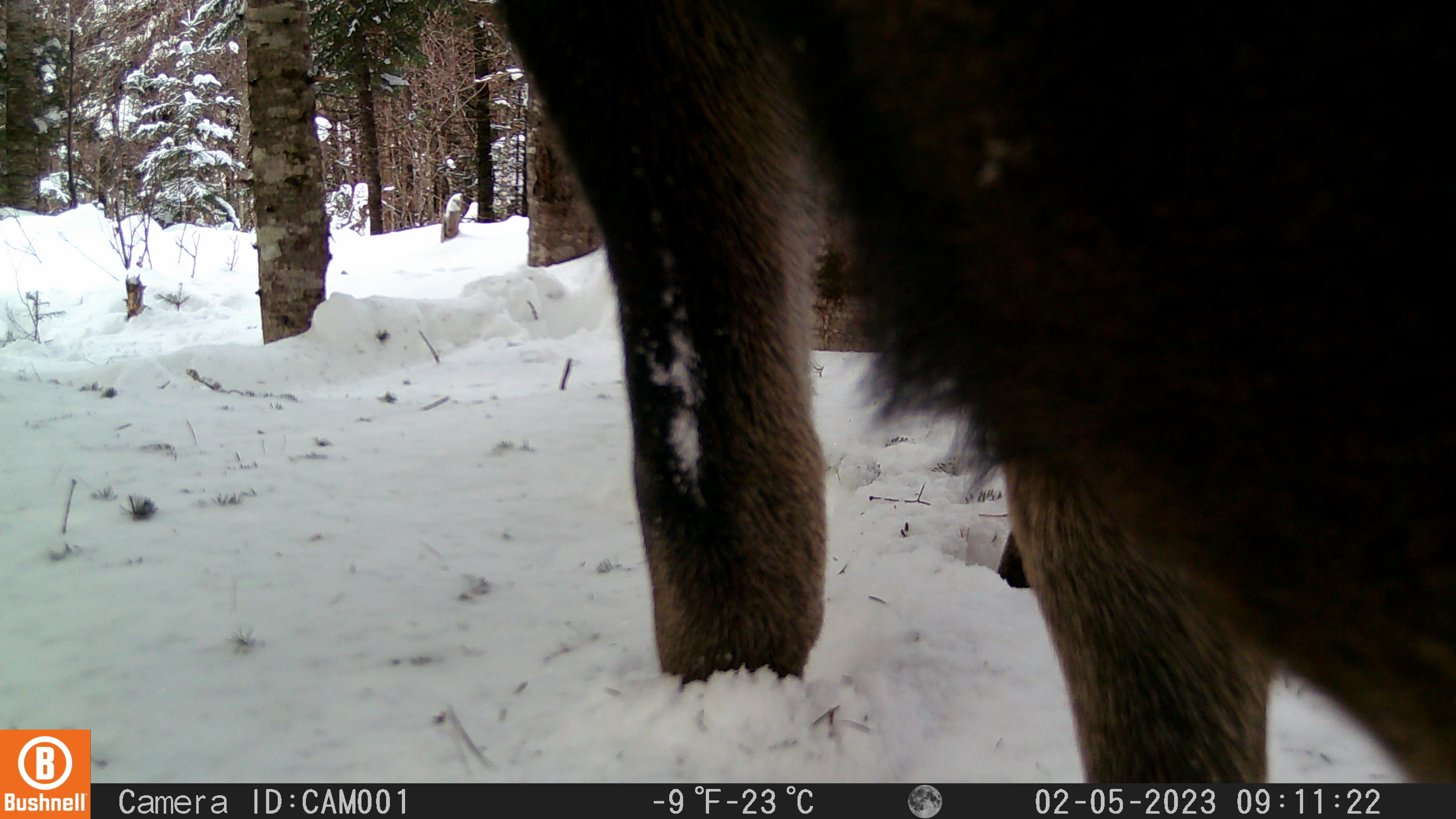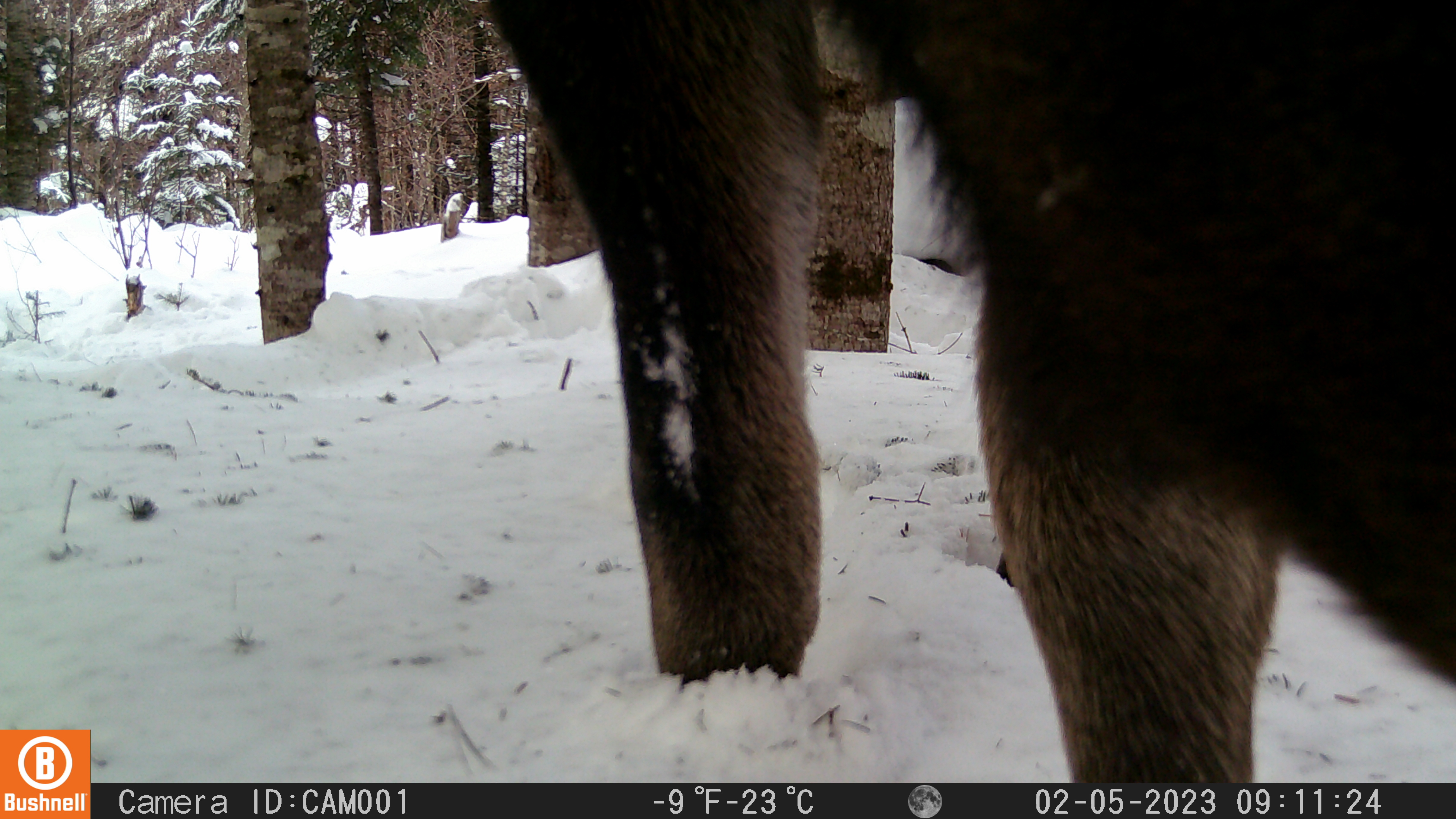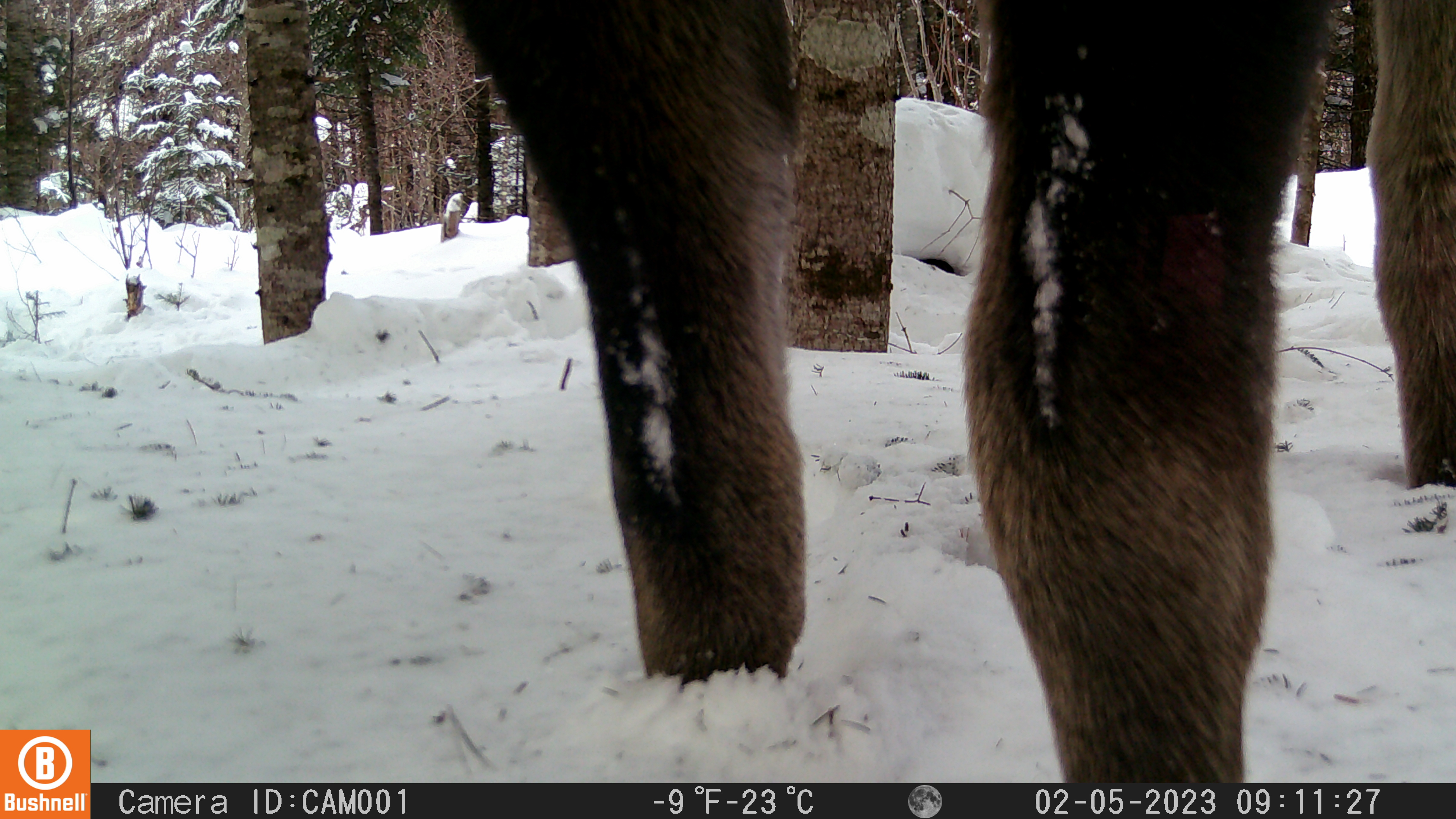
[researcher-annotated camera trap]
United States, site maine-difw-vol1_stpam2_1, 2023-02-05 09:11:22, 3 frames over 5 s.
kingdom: Animalia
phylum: Chordata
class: Mammalia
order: Artiodactyla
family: Cervidae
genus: Alces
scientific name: Alces alces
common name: moose